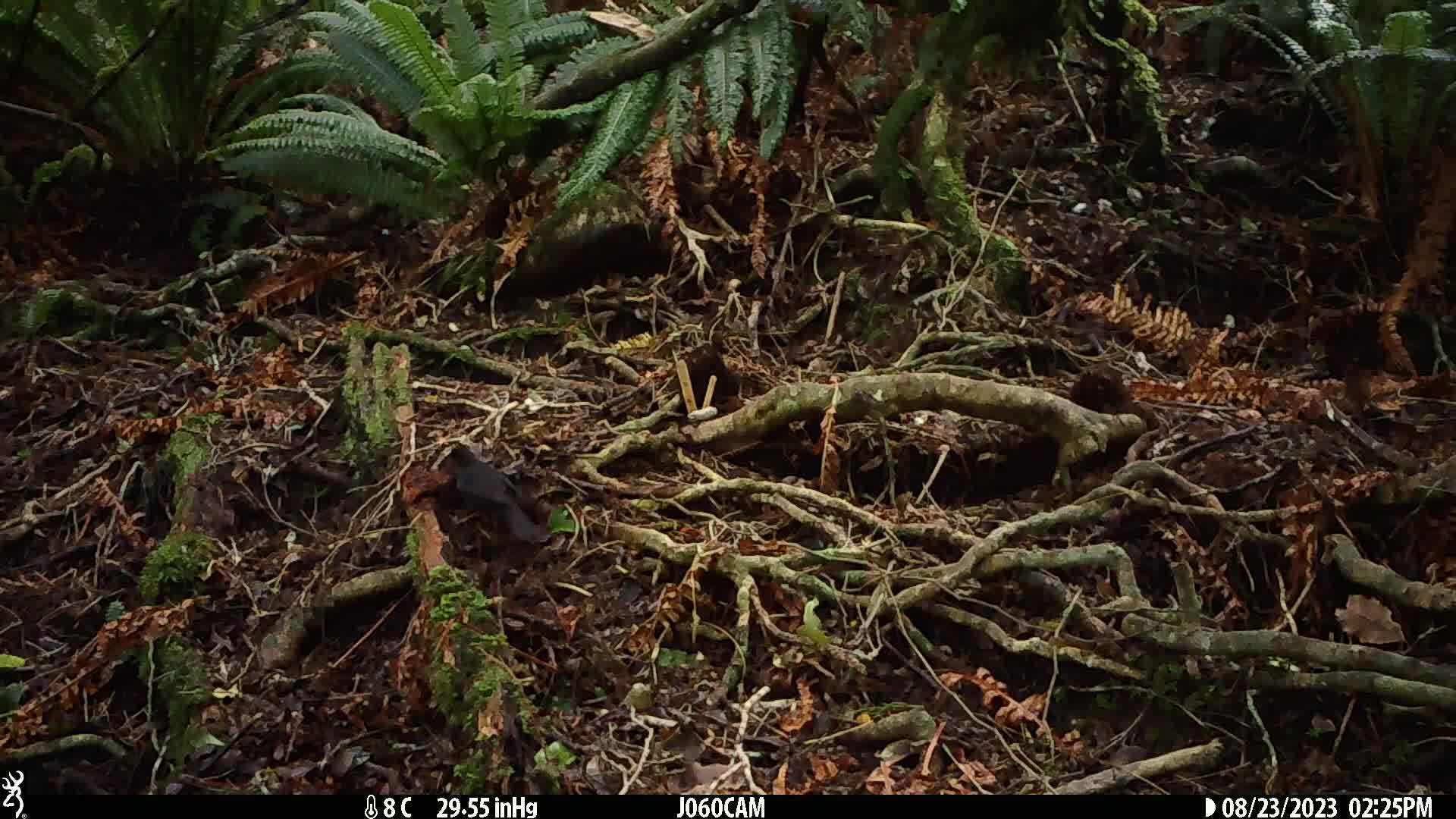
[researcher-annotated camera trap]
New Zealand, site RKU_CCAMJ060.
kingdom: Animalia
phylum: Chordata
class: Aves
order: Passeriformes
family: Turdidae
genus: Turdus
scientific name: Turdus merula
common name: eurasian blackbird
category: blackbird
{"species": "blackbird (eurasian blackbird) (Turdus merula)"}